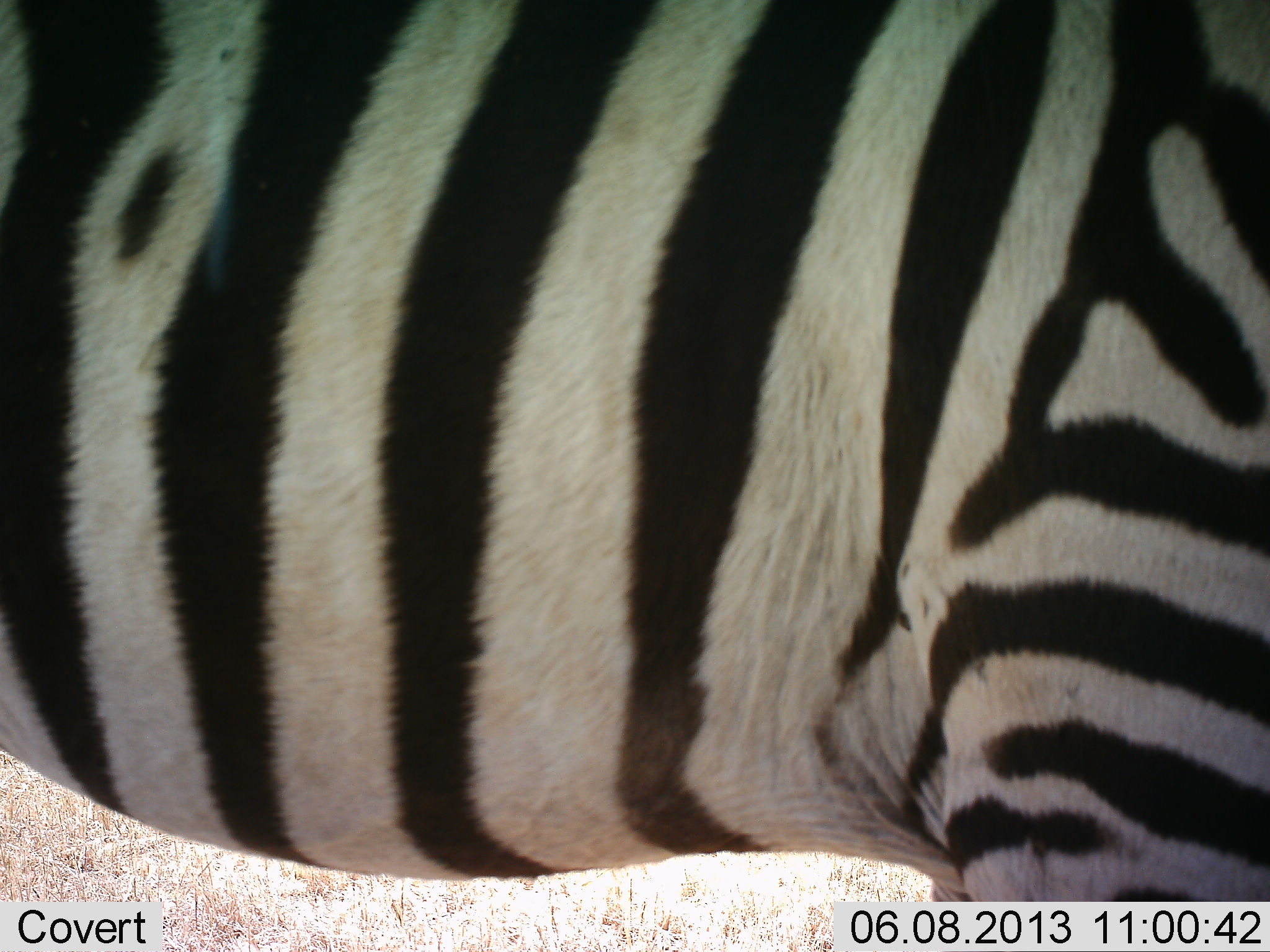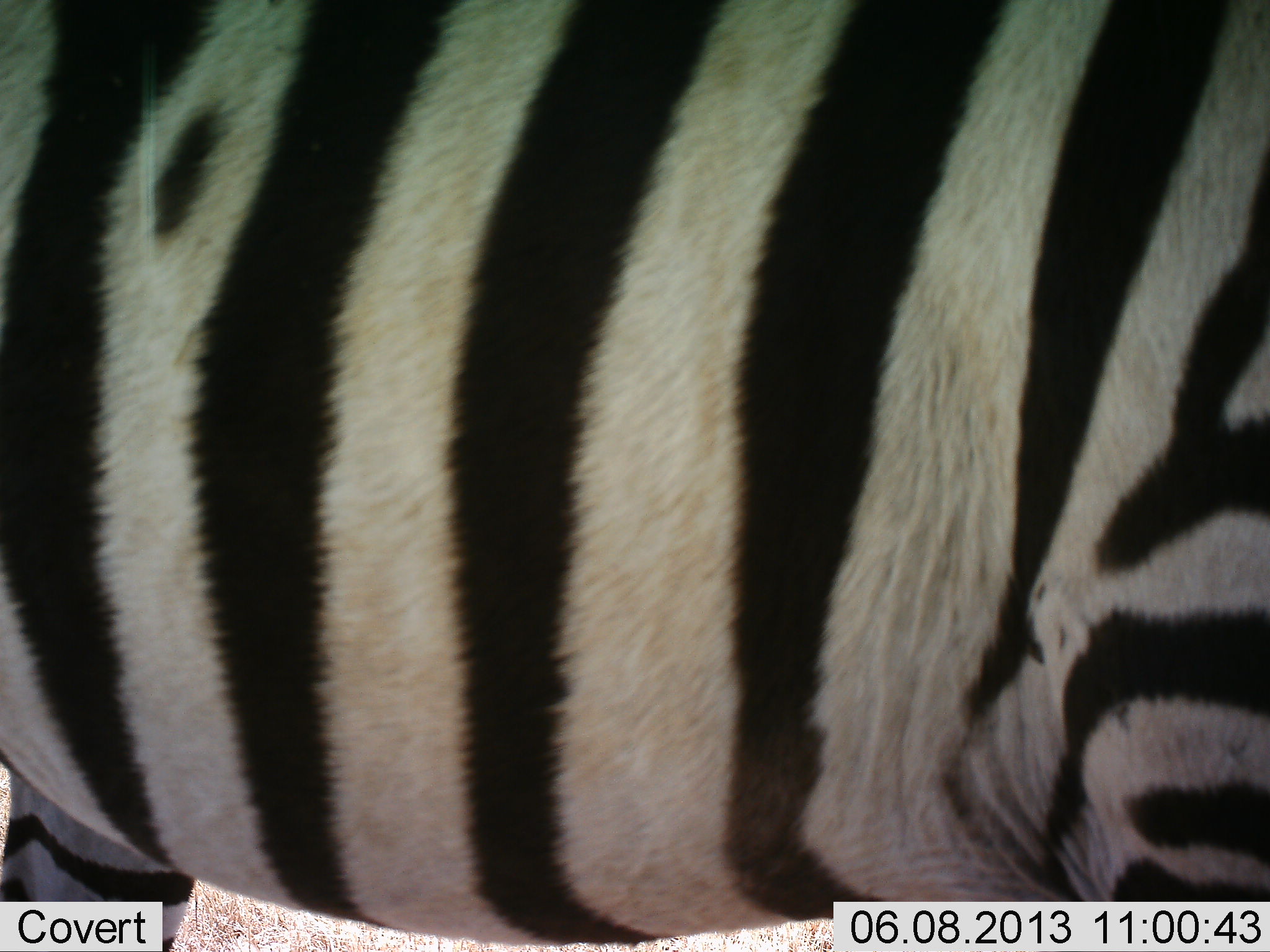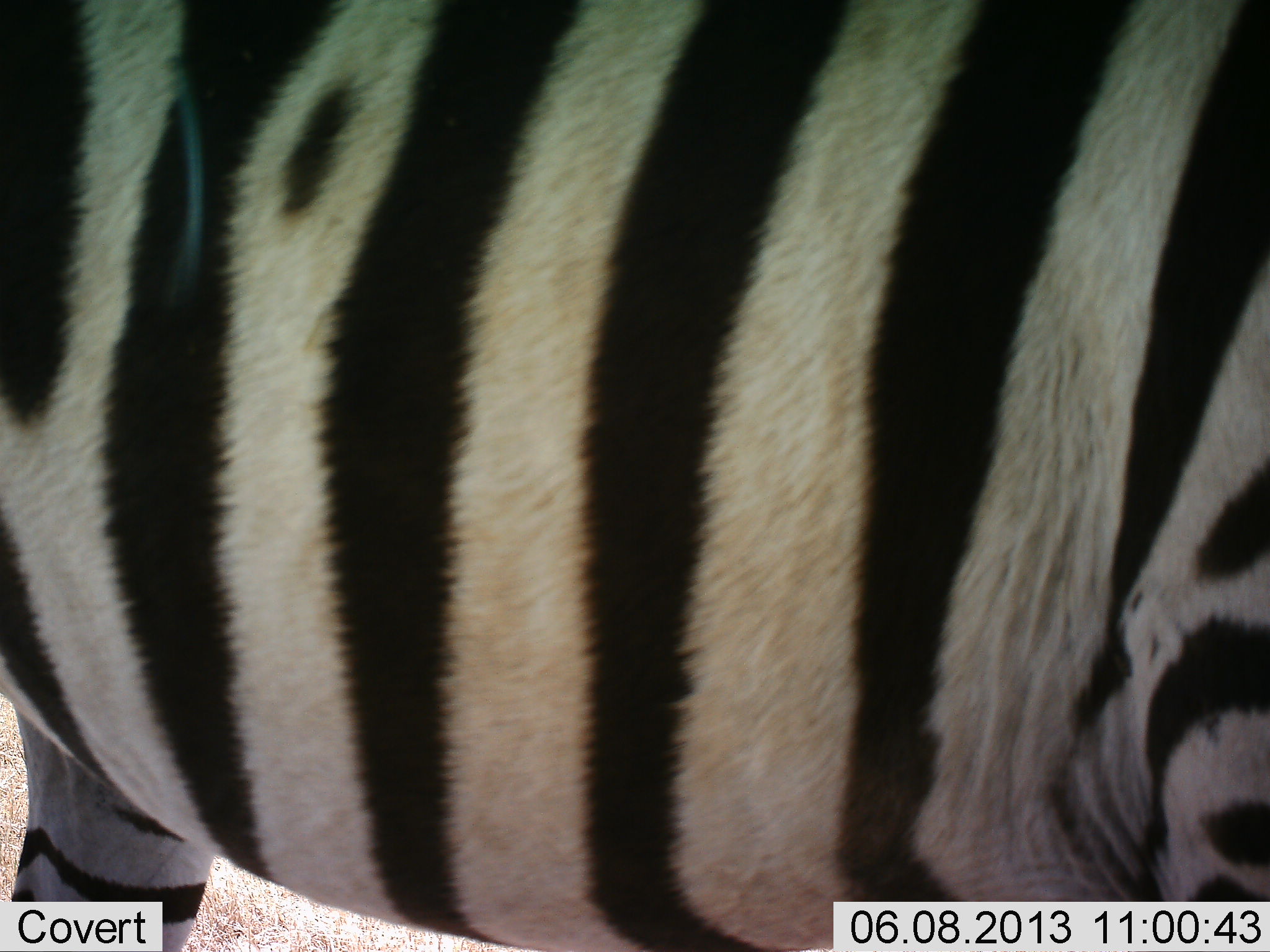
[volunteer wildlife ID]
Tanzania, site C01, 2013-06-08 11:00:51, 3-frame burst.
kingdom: Animalia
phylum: Chordata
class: Mammalia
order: Perissodactyla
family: Equidae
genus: Equus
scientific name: Equus quagga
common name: plains zebra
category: zebra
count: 1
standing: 68%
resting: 0%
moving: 41%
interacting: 0%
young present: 0%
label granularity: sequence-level